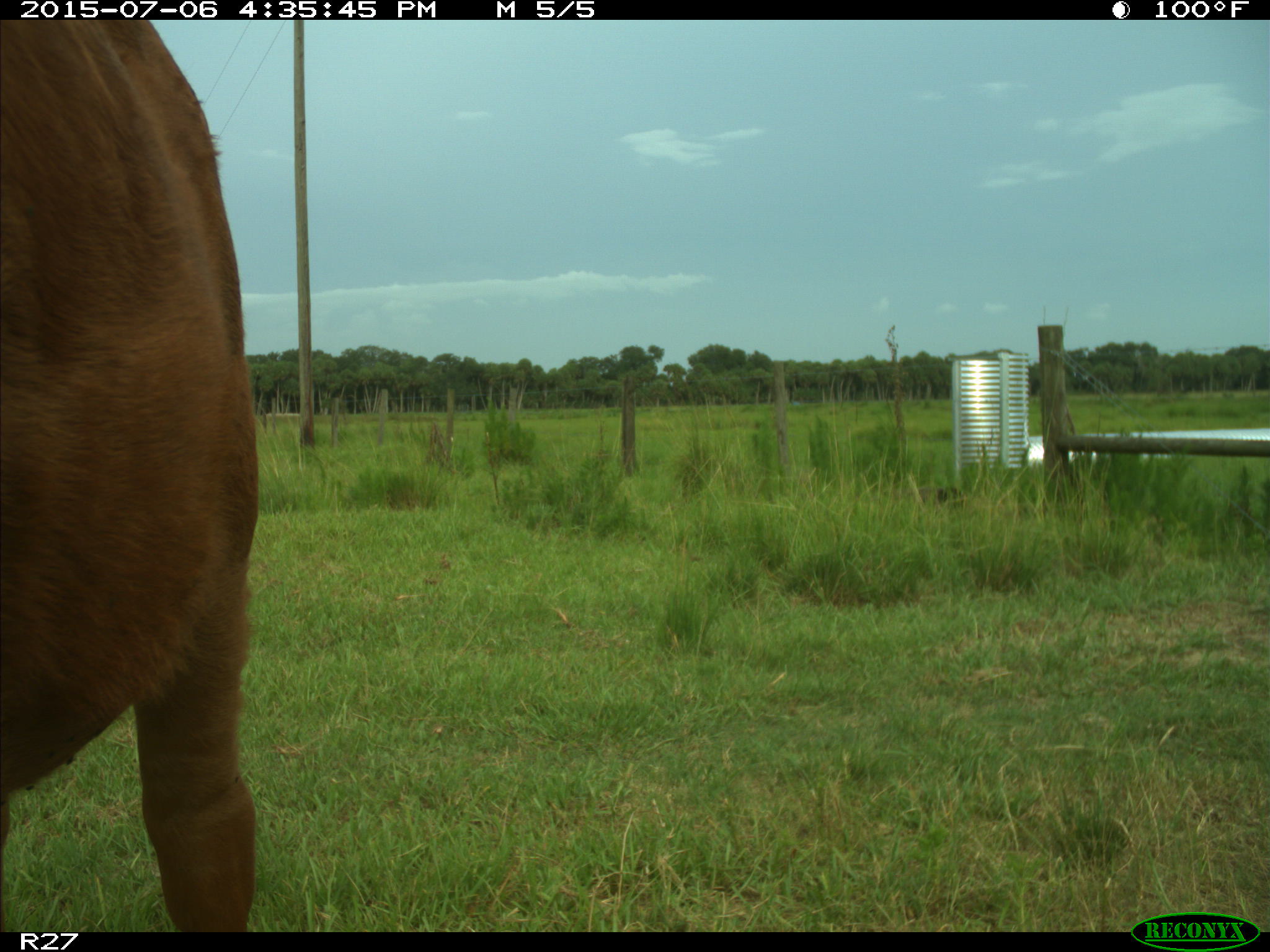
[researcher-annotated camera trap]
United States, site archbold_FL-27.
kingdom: Animalia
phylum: Chordata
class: Mammalia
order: Artiodactyla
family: Bovidae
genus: Bos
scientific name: Bos taurus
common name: domestic cow